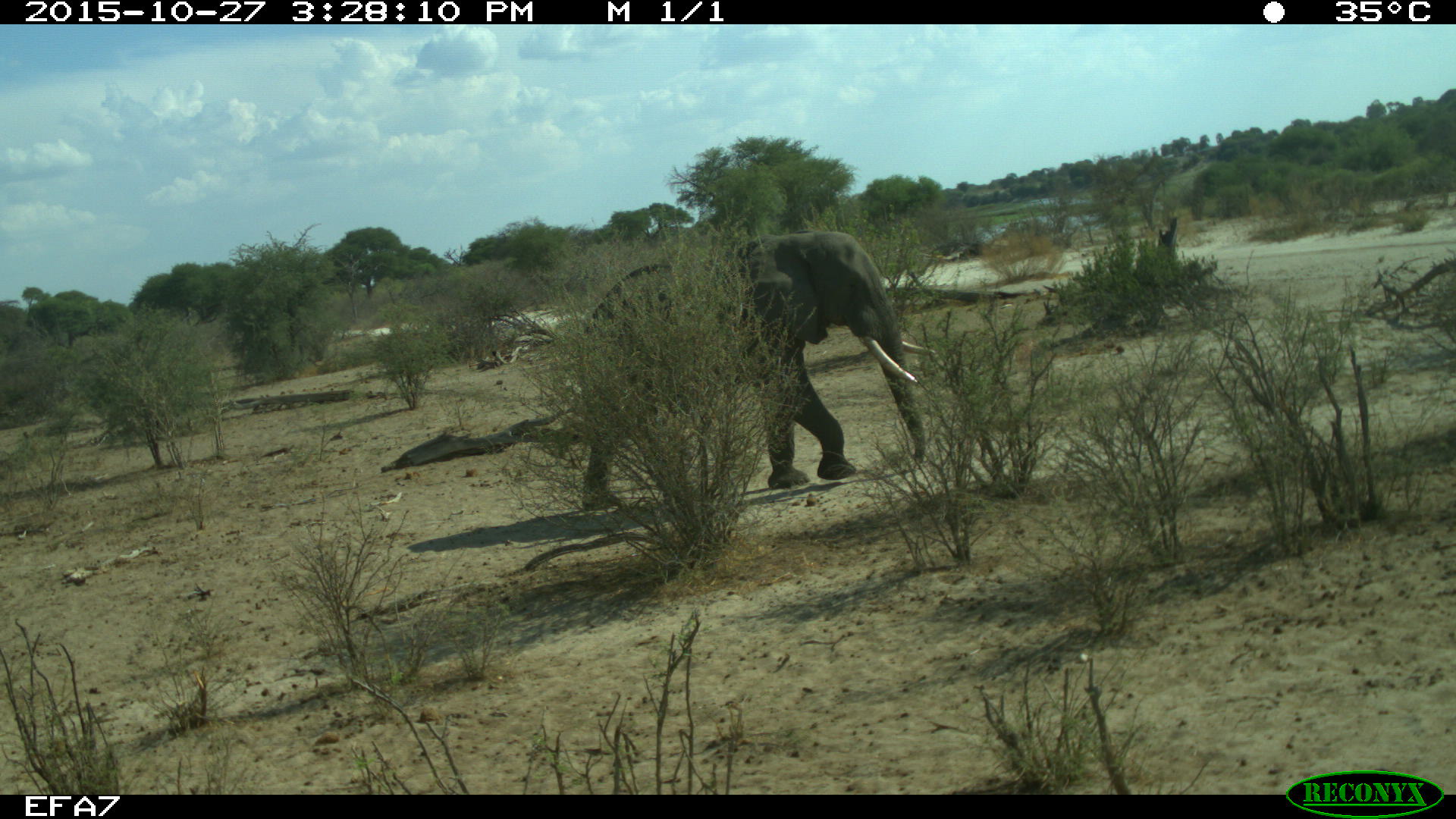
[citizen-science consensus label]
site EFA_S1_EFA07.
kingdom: Animalia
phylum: Chordata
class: Mammalia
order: Proboscidea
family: Elephantidae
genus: Loxodonta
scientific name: Loxodonta africana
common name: african bush elephant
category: elephant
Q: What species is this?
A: Elephant (african bush elephant) (Loxodonta africana).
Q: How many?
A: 1.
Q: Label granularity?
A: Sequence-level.